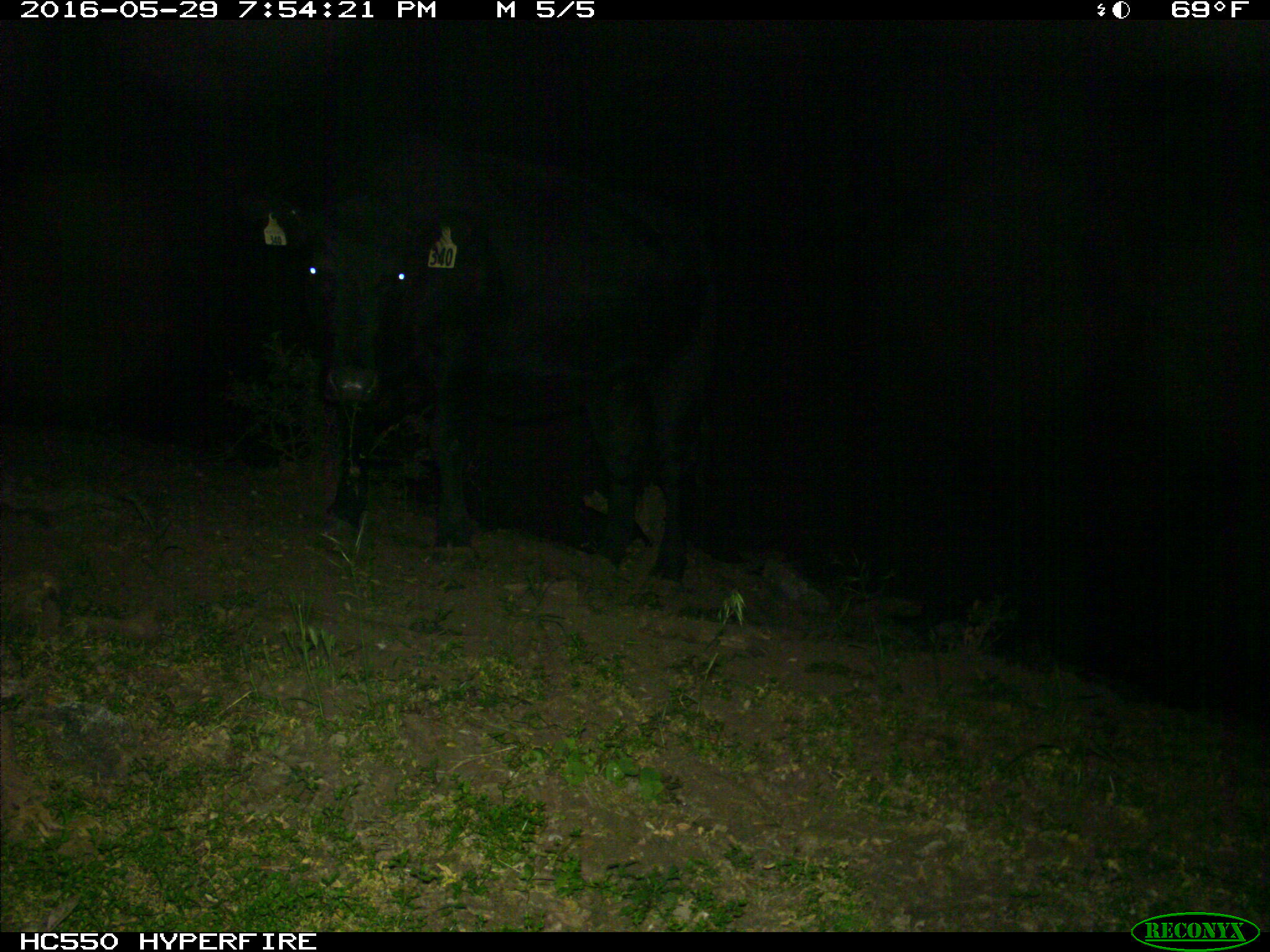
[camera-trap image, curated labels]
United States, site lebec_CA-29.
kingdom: Animalia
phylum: Chordata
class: Mammalia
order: Artiodactyla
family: Bovidae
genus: Bos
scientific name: Bos taurus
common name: domestic cow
Bos taurus (domestic cow).